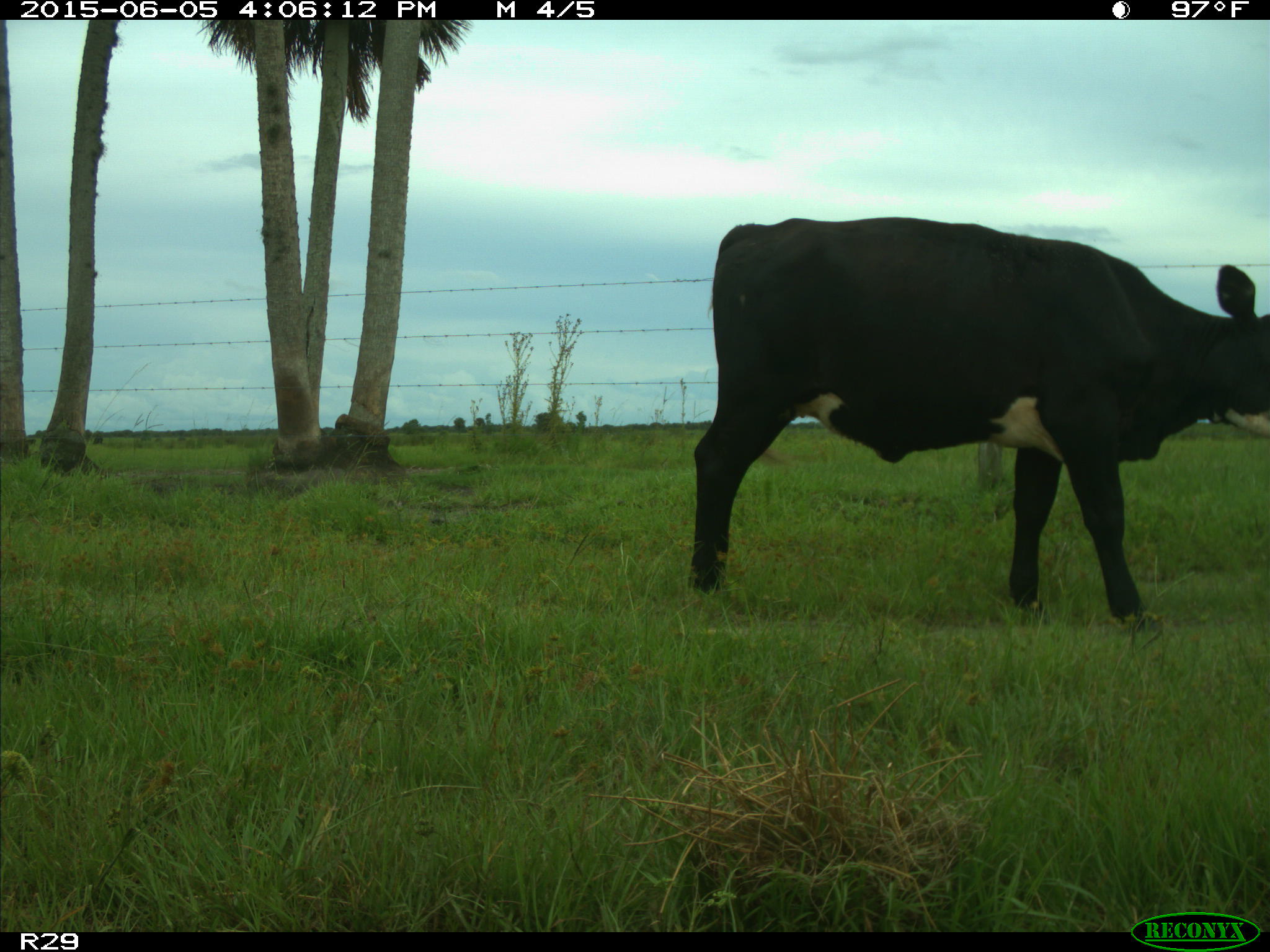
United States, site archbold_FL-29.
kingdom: Animalia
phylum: Chordata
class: Mammalia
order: Artiodactyla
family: Bovidae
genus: Bos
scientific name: Bos taurus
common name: domestic cow